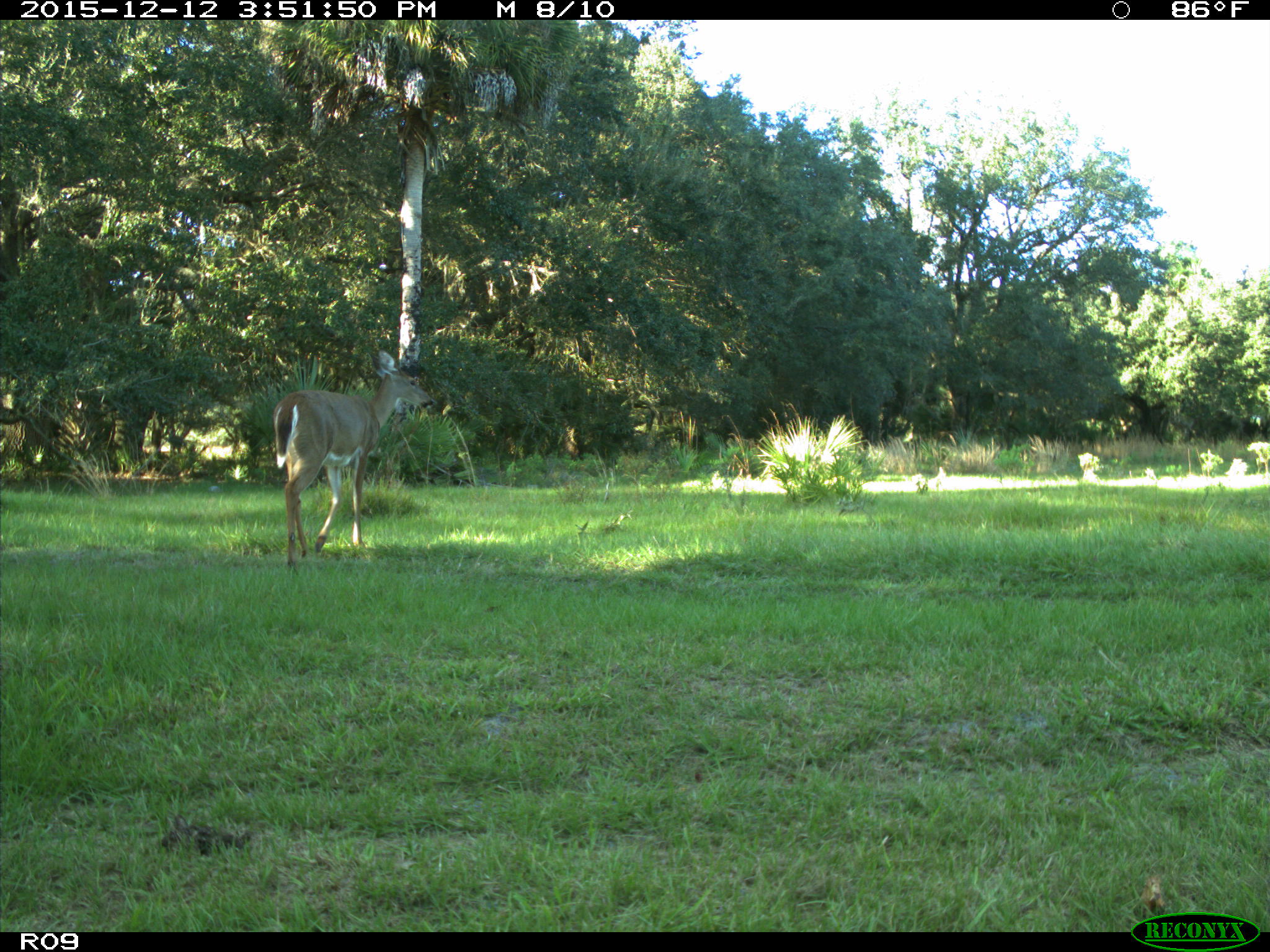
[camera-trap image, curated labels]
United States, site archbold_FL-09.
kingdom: Animalia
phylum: Chordata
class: Mammalia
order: Artiodactyla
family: Cervidae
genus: Odocoileus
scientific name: Odocoileus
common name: deer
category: unidentified deer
Unidentified deer (deer) (Odocoileus).